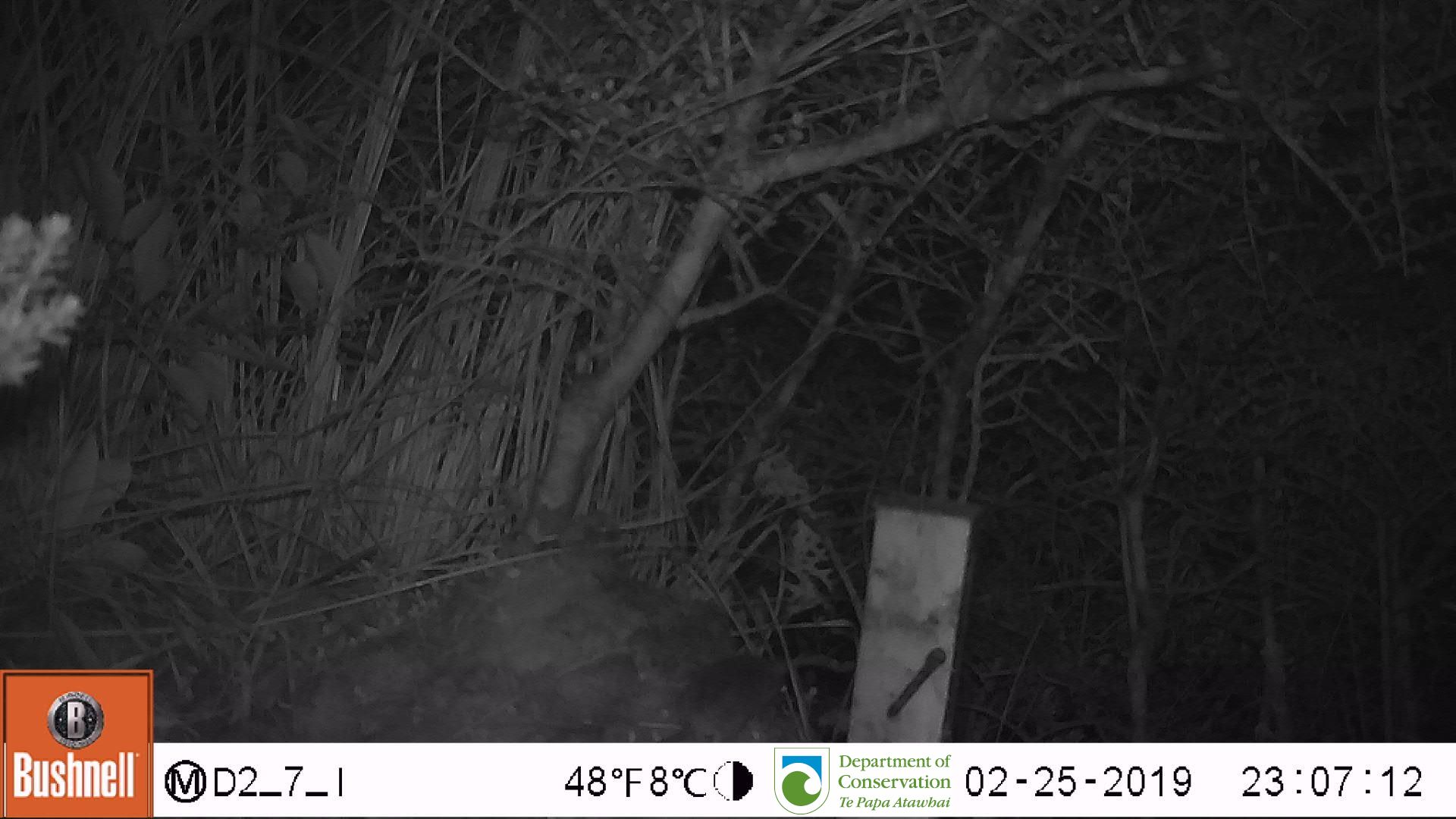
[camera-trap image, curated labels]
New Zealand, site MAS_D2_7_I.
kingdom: Animalia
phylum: Chordata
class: Mammalia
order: Rodentia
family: Muridae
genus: Mus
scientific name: Mus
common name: mouse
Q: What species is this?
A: Mouse (Mus).